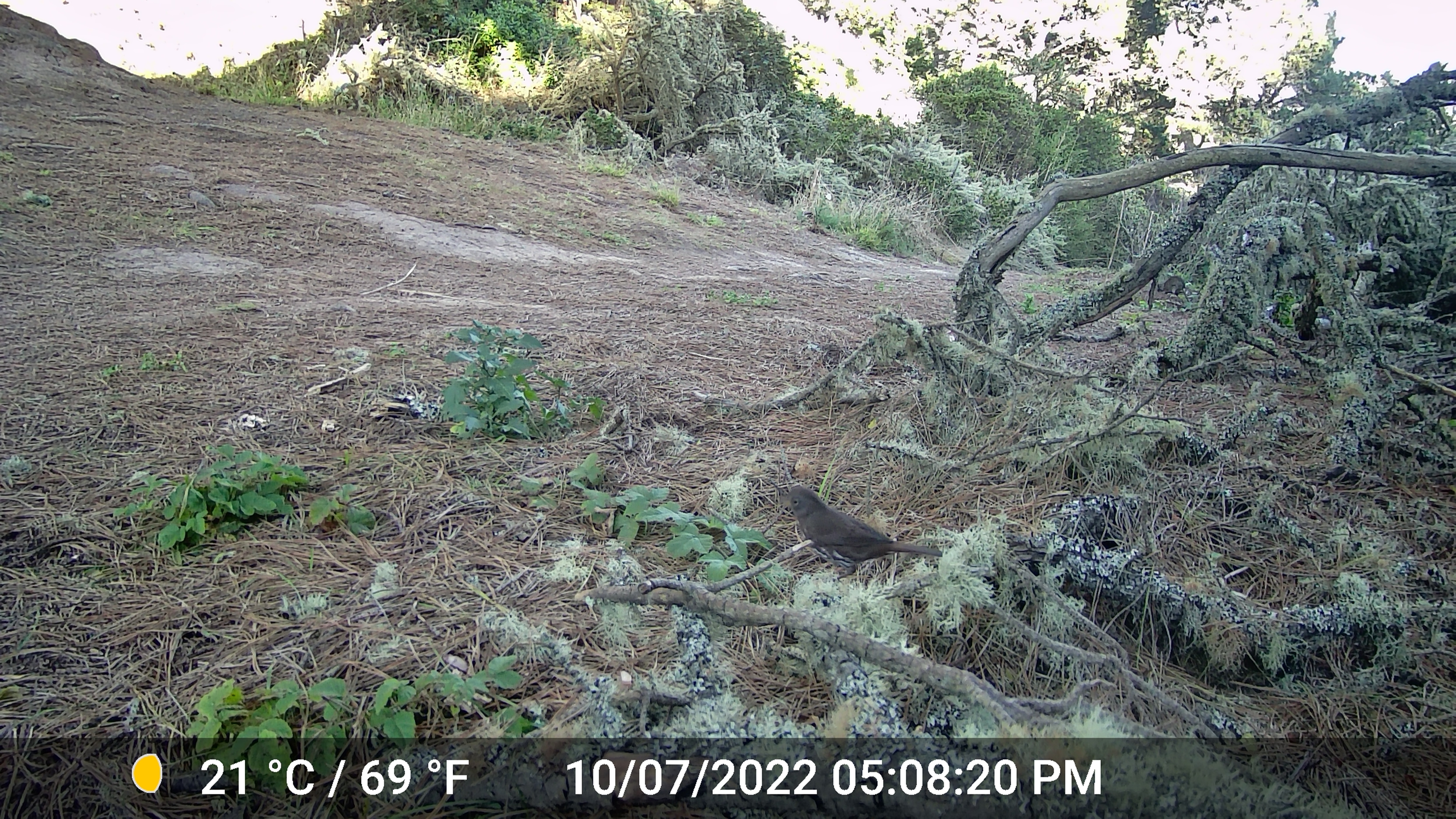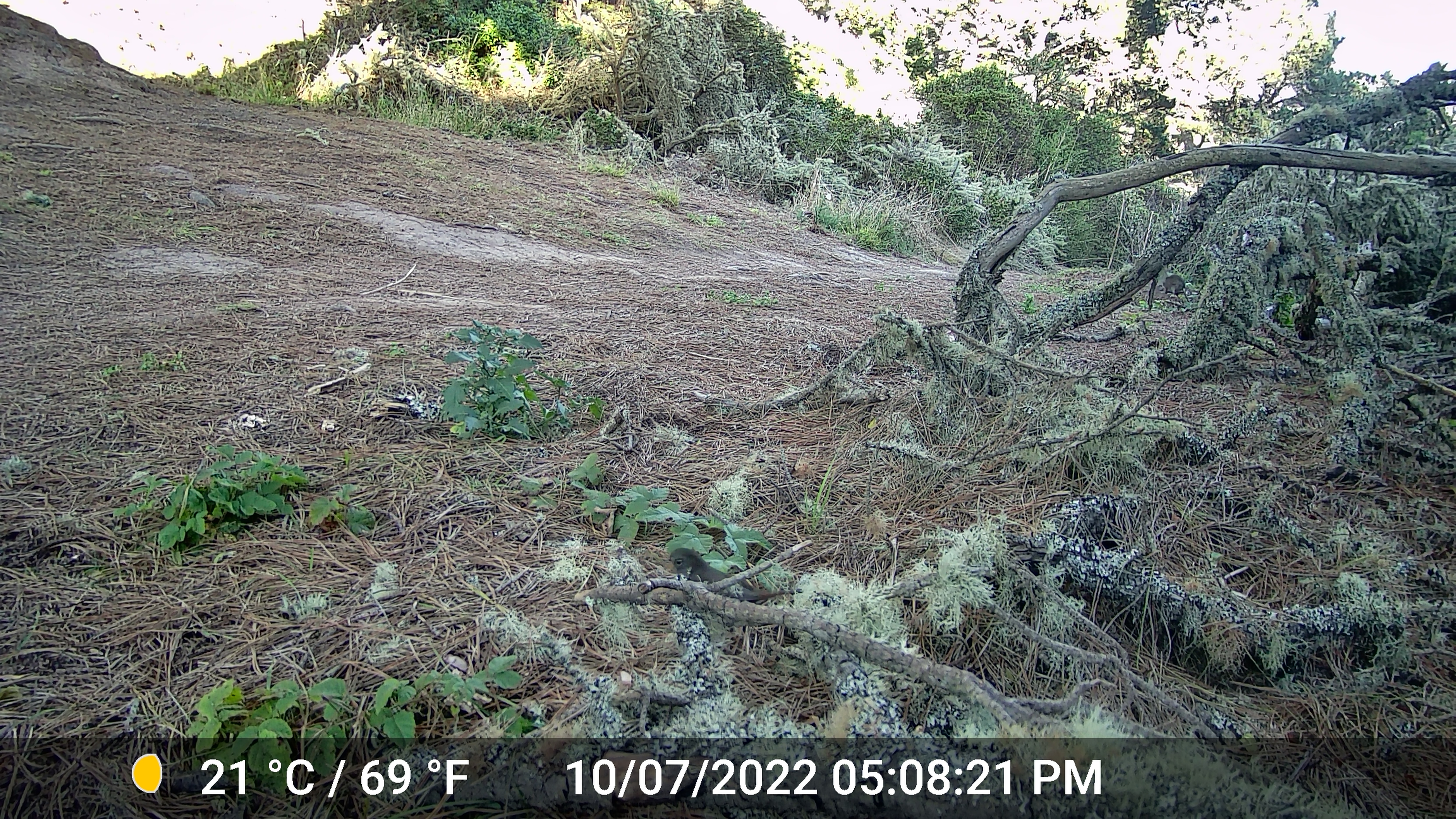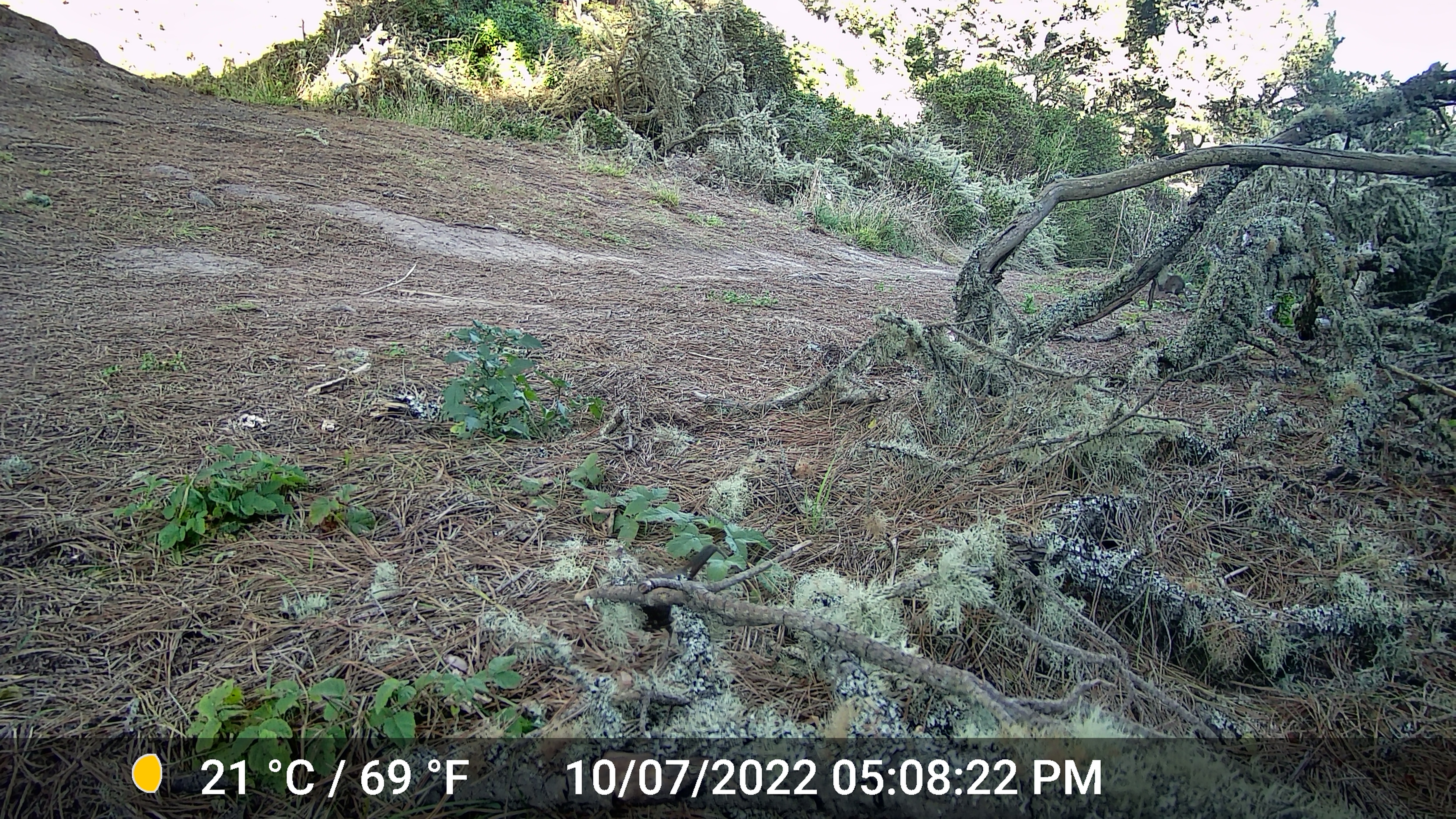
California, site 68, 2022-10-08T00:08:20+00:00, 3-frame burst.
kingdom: Animalia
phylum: Chordata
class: Aves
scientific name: Aves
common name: bird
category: unknown bird